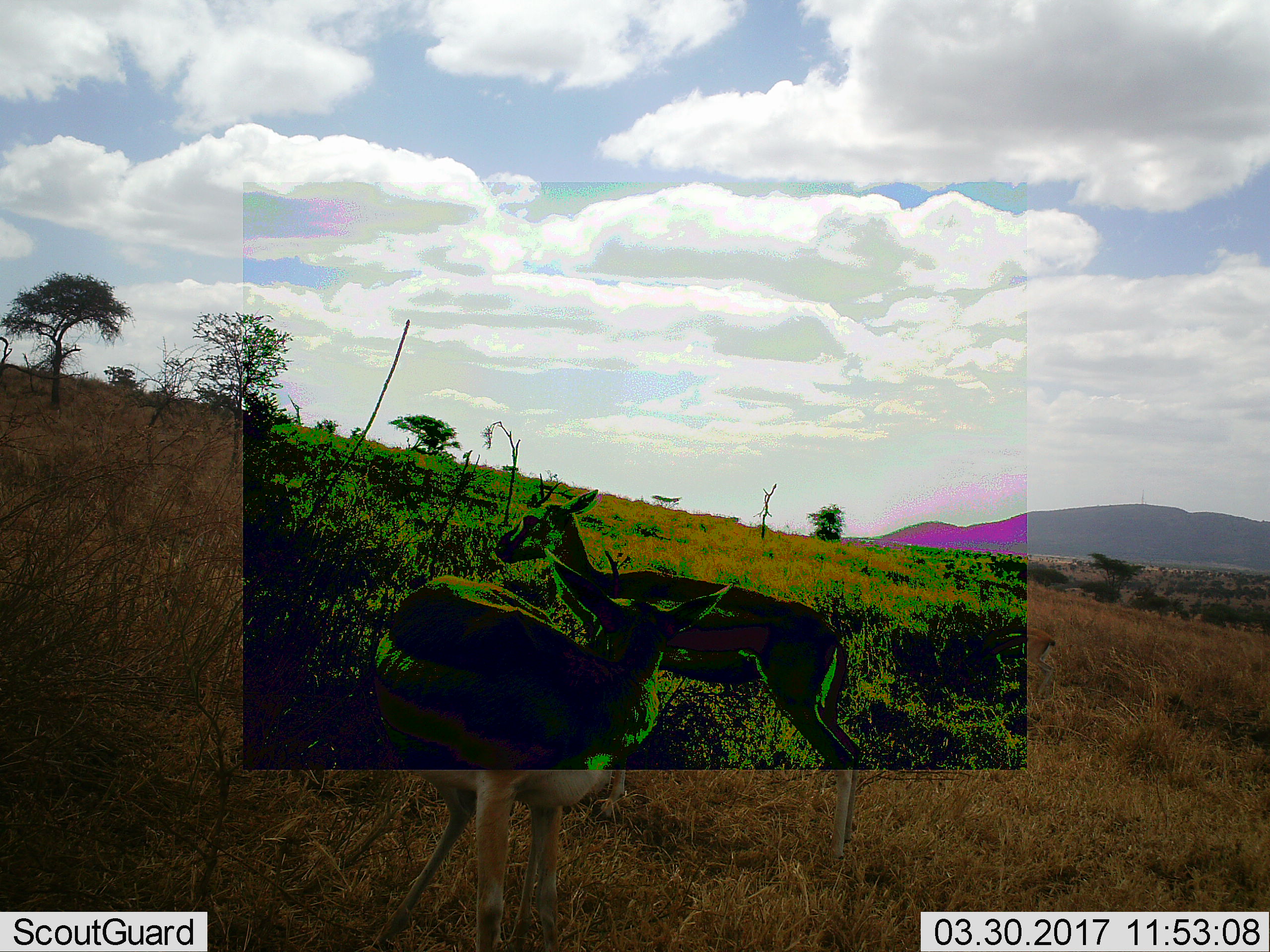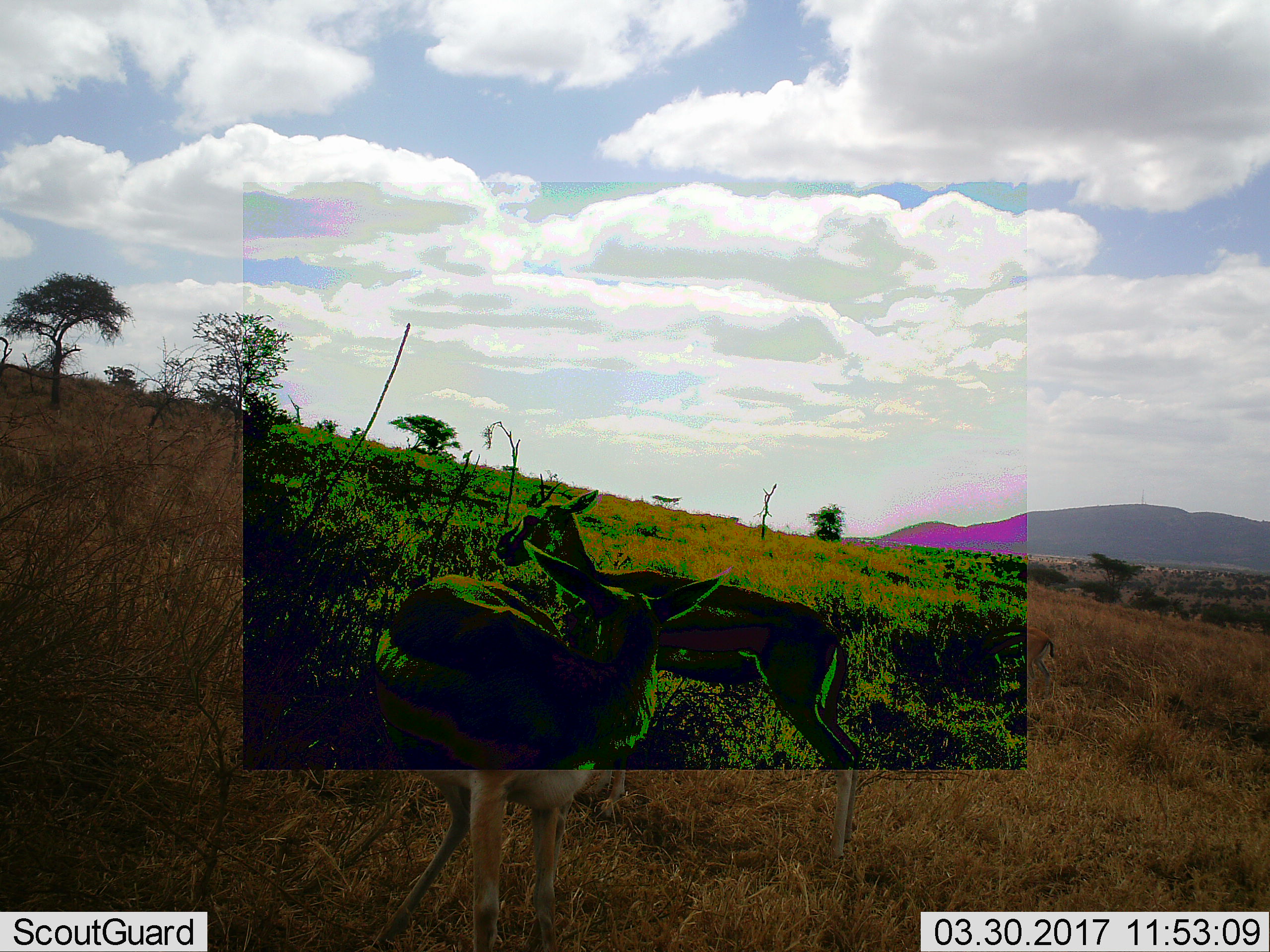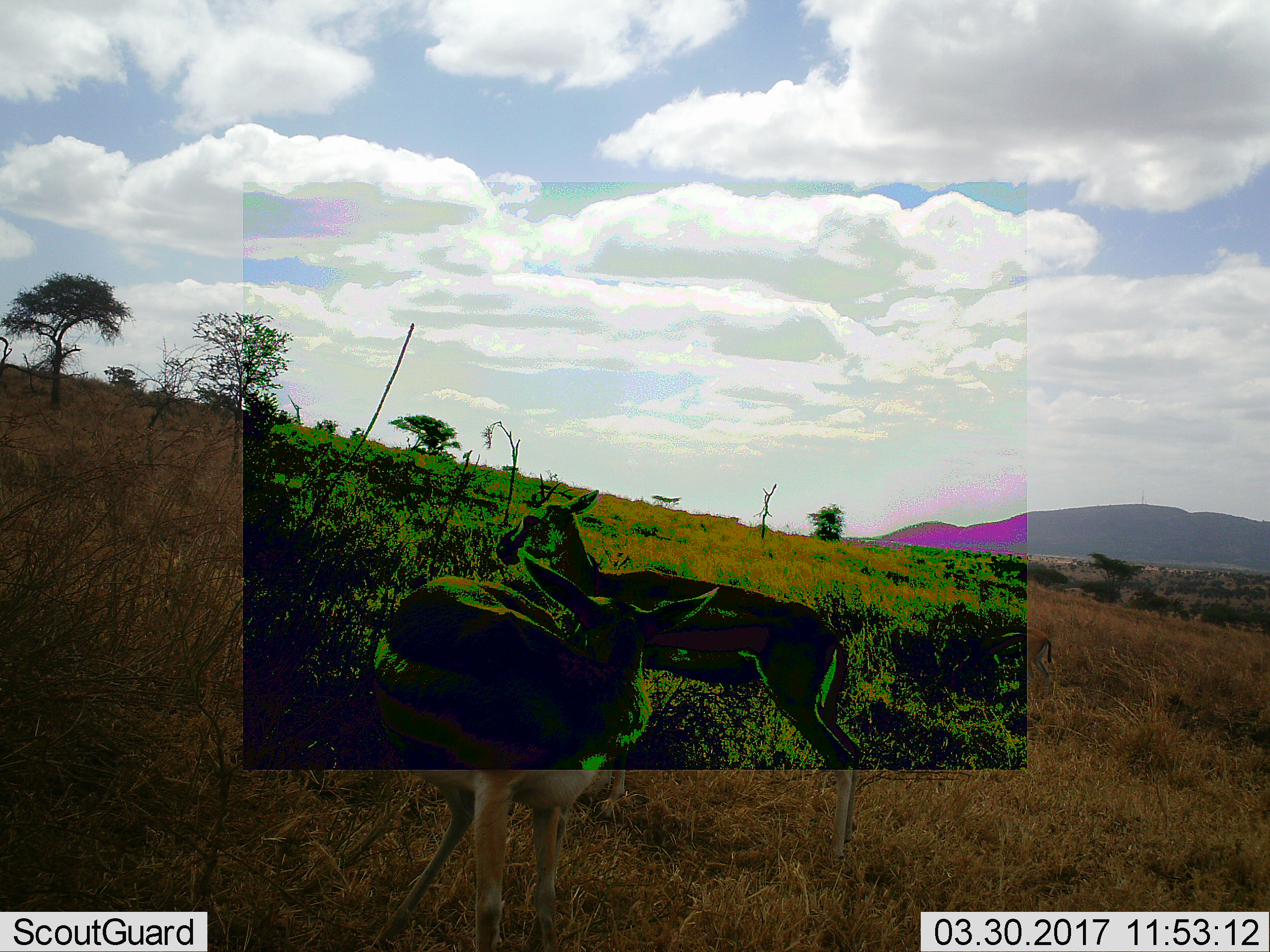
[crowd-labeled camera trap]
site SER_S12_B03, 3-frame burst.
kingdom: Animalia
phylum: Chordata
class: Mammalia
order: Artiodactyla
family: Bovidae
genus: Eudorcas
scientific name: Eudorcas thomsonii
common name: thomson's gazelle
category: gazellethomsons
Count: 2.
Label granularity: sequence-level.